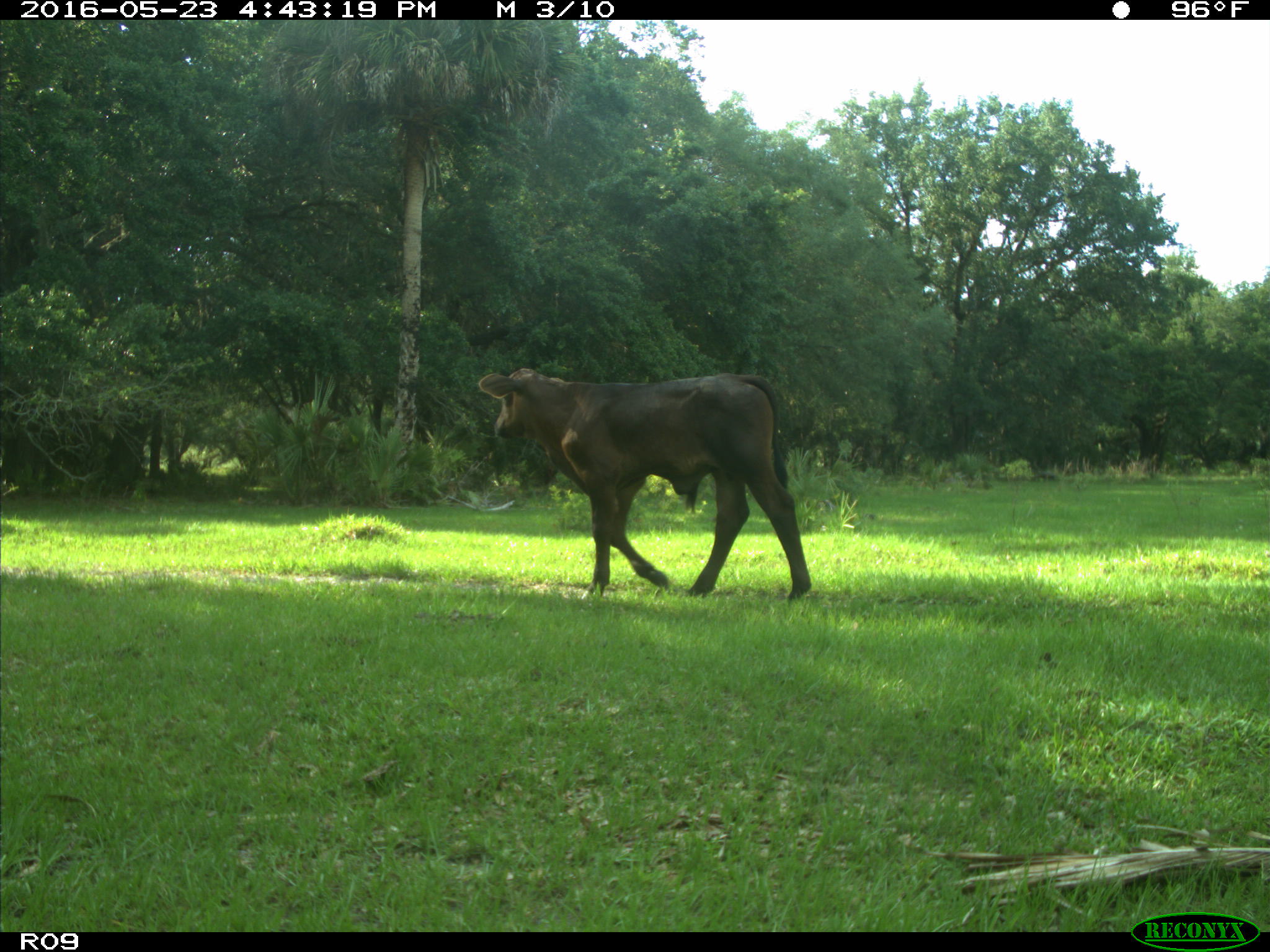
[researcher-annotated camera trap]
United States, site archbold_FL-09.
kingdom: Animalia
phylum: Chordata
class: Mammalia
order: Artiodactyla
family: Bovidae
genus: Bos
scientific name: Bos taurus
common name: domestic cow